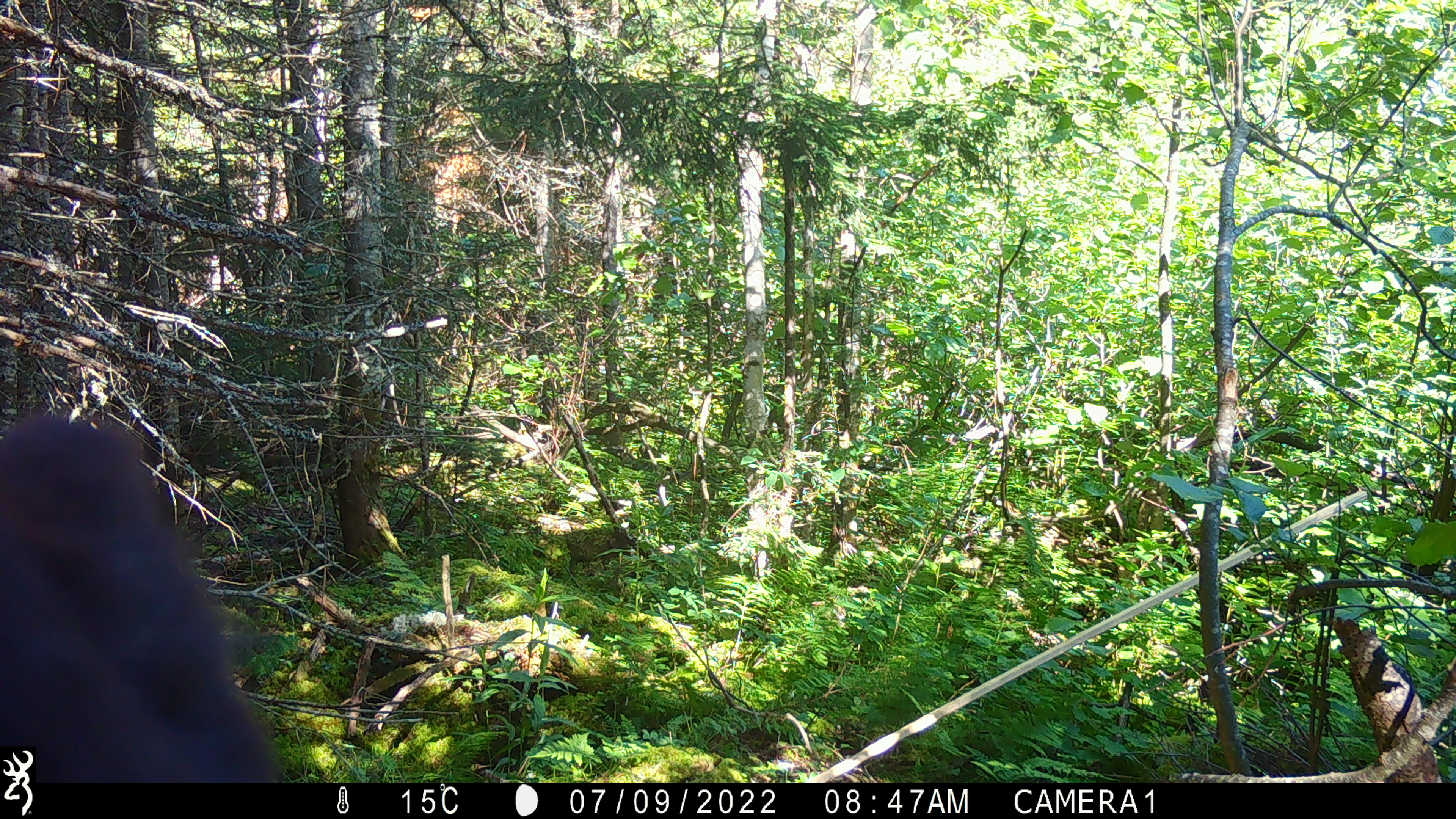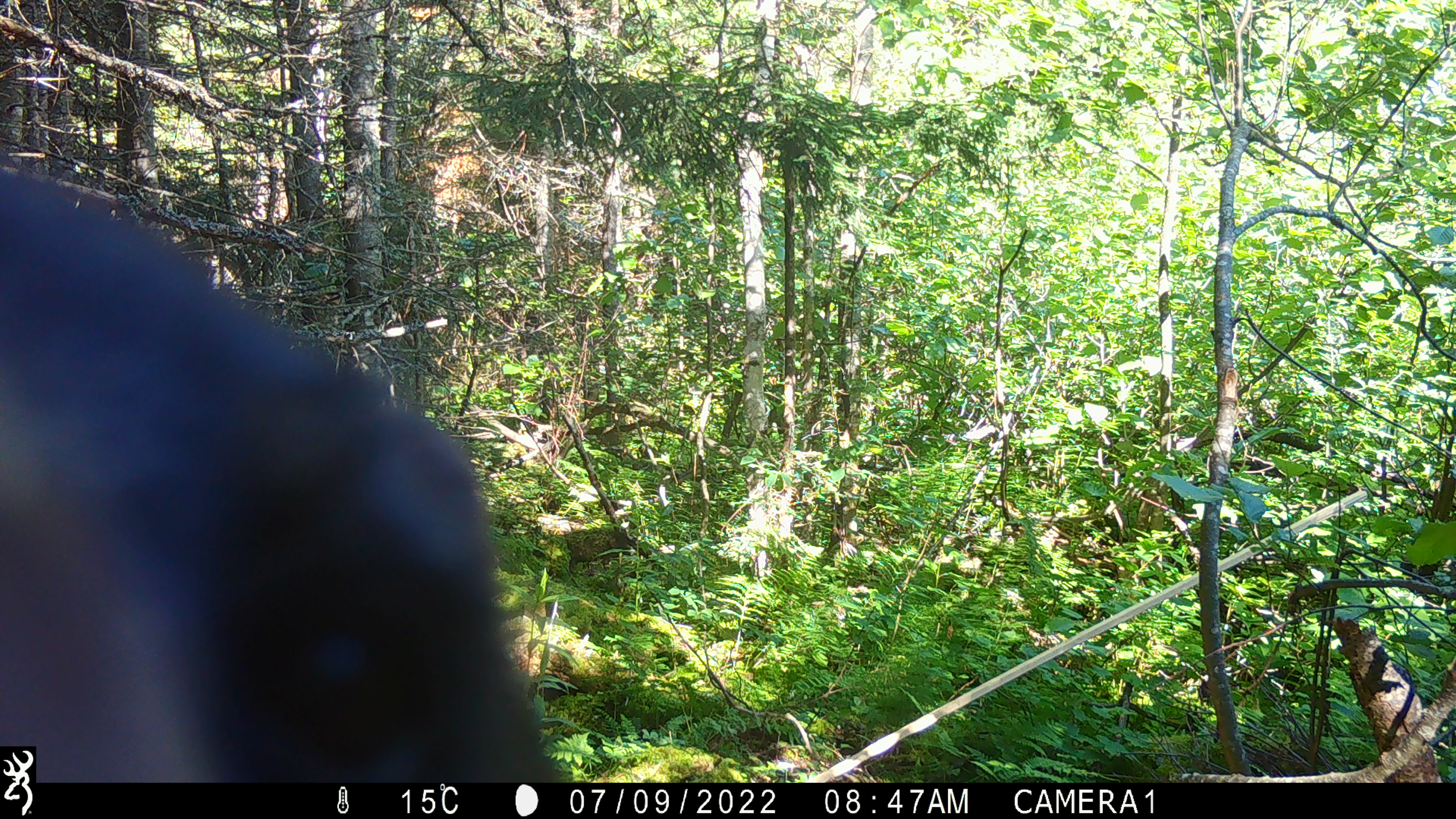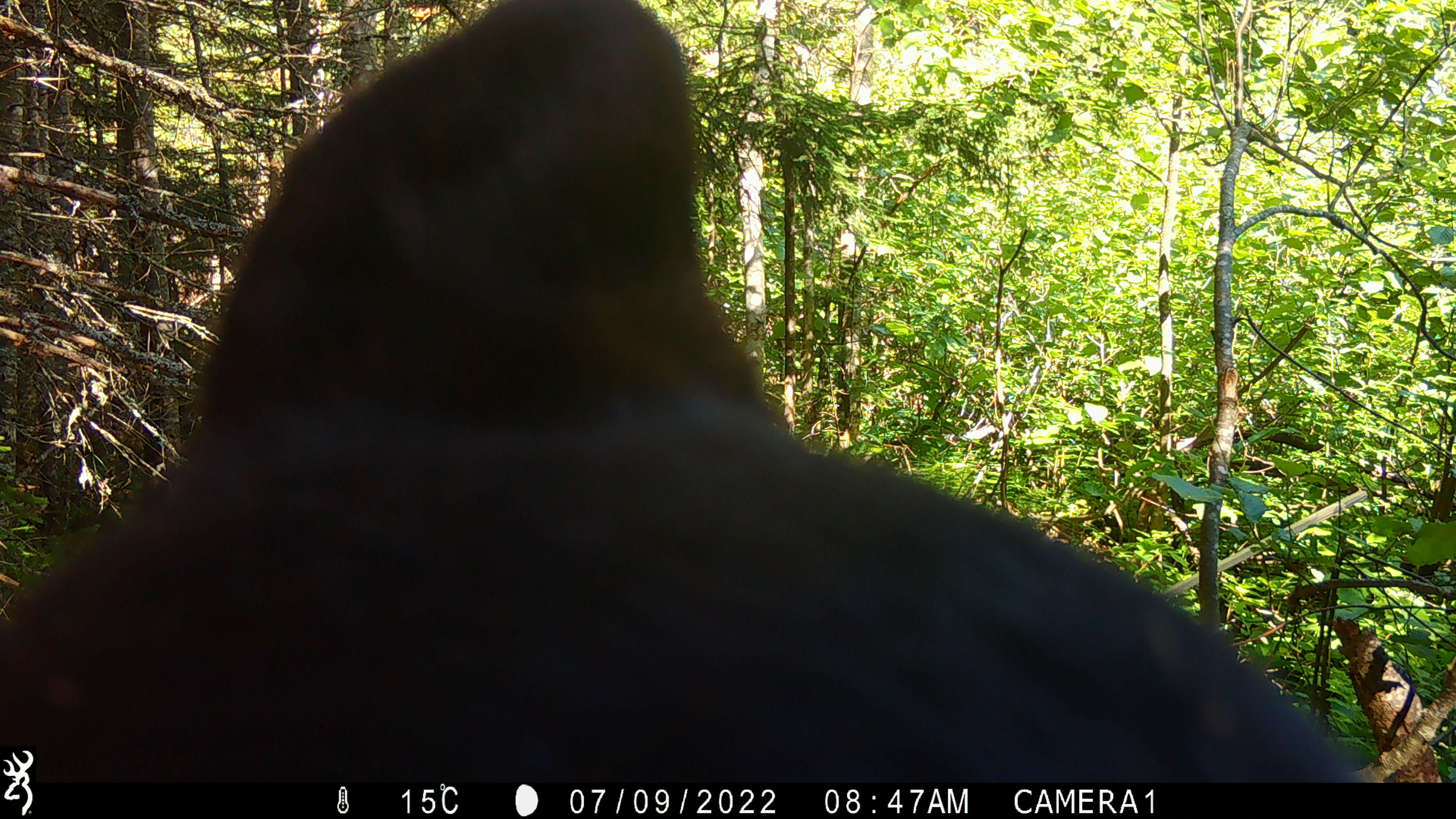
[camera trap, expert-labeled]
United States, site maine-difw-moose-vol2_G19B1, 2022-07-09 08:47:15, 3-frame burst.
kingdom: Animalia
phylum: Chordata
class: Mammalia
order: Carnivora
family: Ursidae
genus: Ursus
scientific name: Ursus americanus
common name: black bear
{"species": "black bear (Ursus americanus)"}